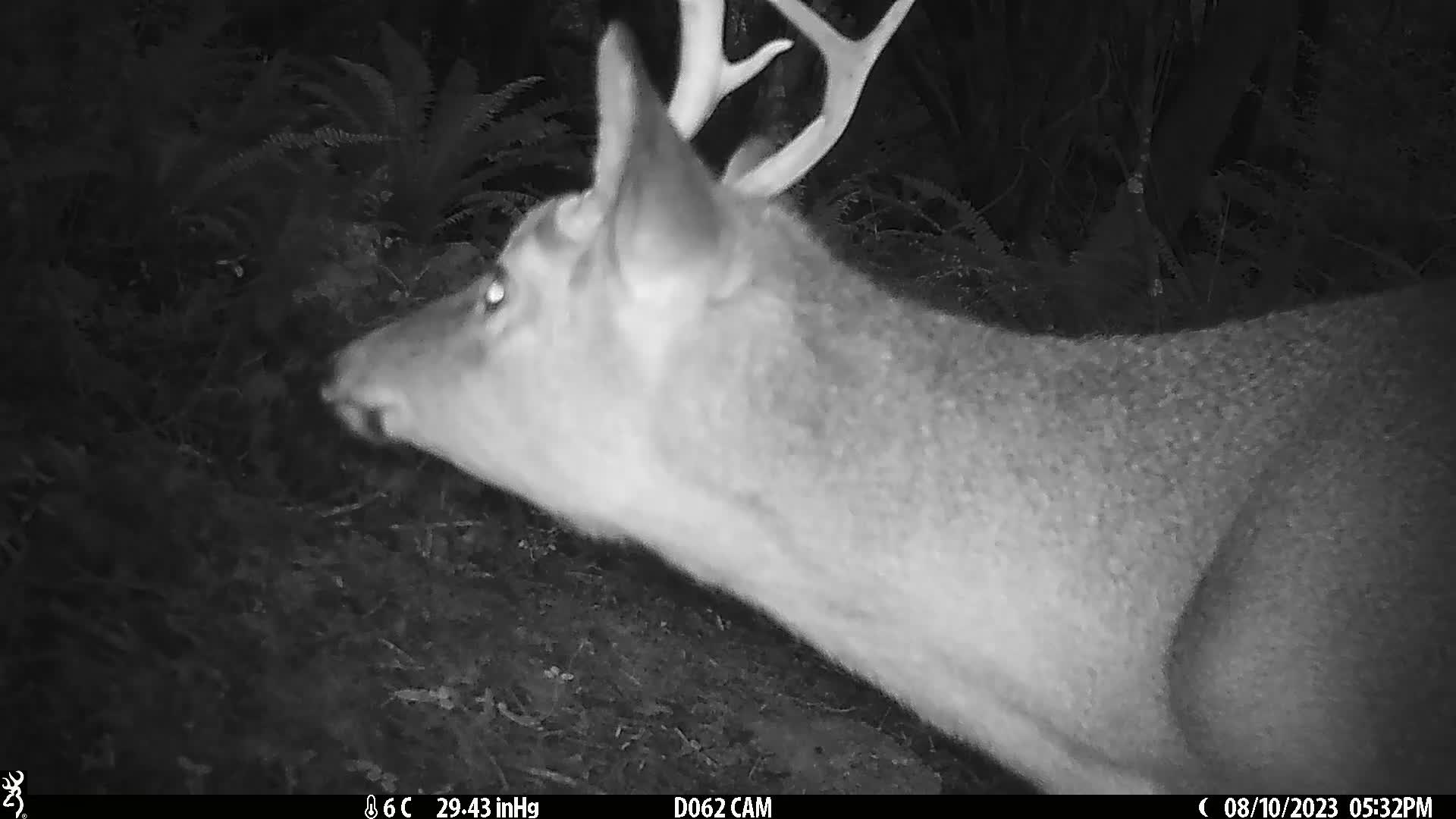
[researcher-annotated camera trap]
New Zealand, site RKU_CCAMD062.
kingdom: Animalia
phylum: Chordata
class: Mammalia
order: Artiodactyla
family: Cervidae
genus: Odocoileus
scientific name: Odocoileus virginianus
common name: white-tailed deer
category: white tailed deer